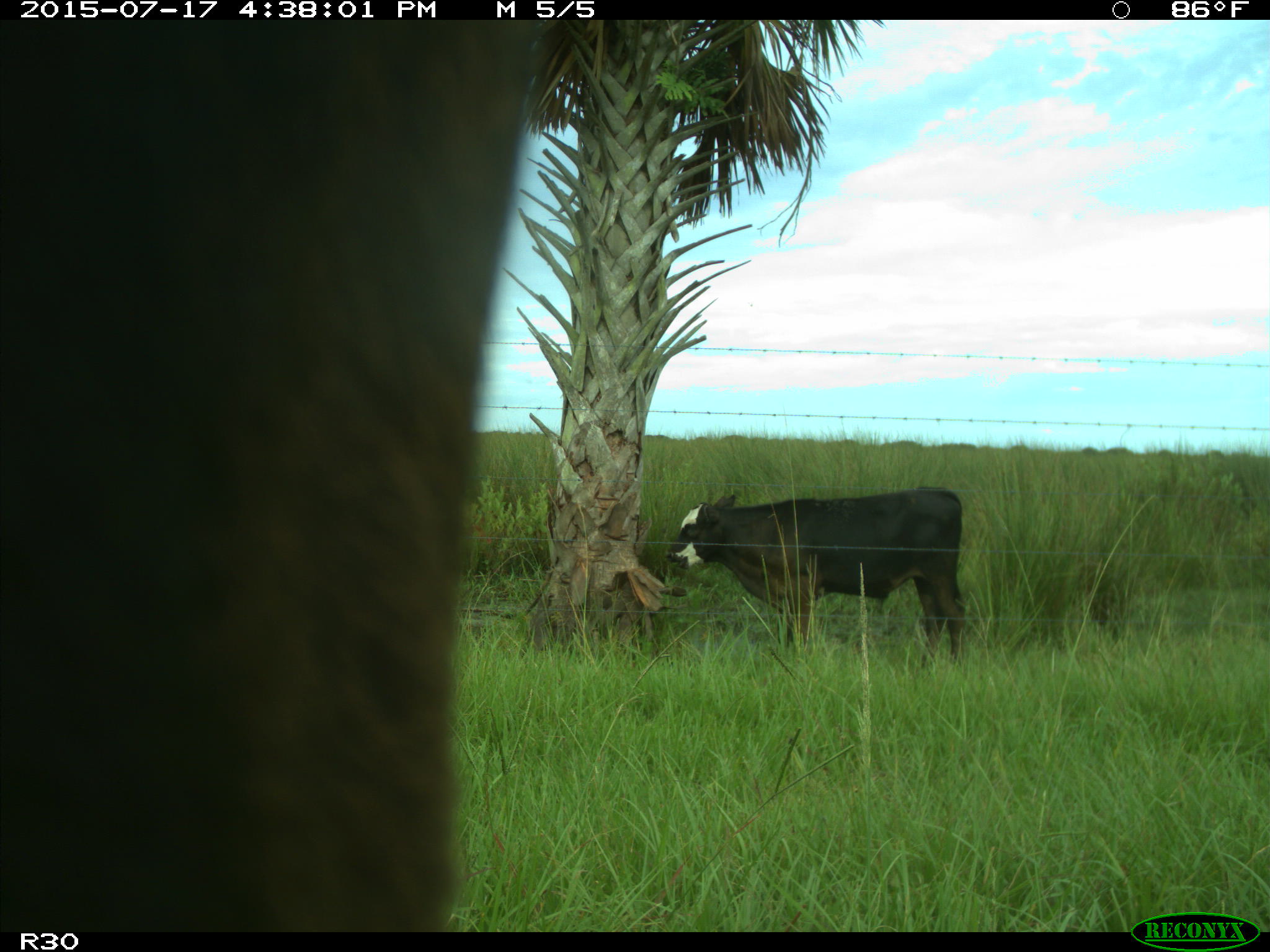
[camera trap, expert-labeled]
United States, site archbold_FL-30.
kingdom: Animalia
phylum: Chordata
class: Mammalia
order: Artiodactyla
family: Bovidae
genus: Bos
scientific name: Bos taurus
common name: domestic cow